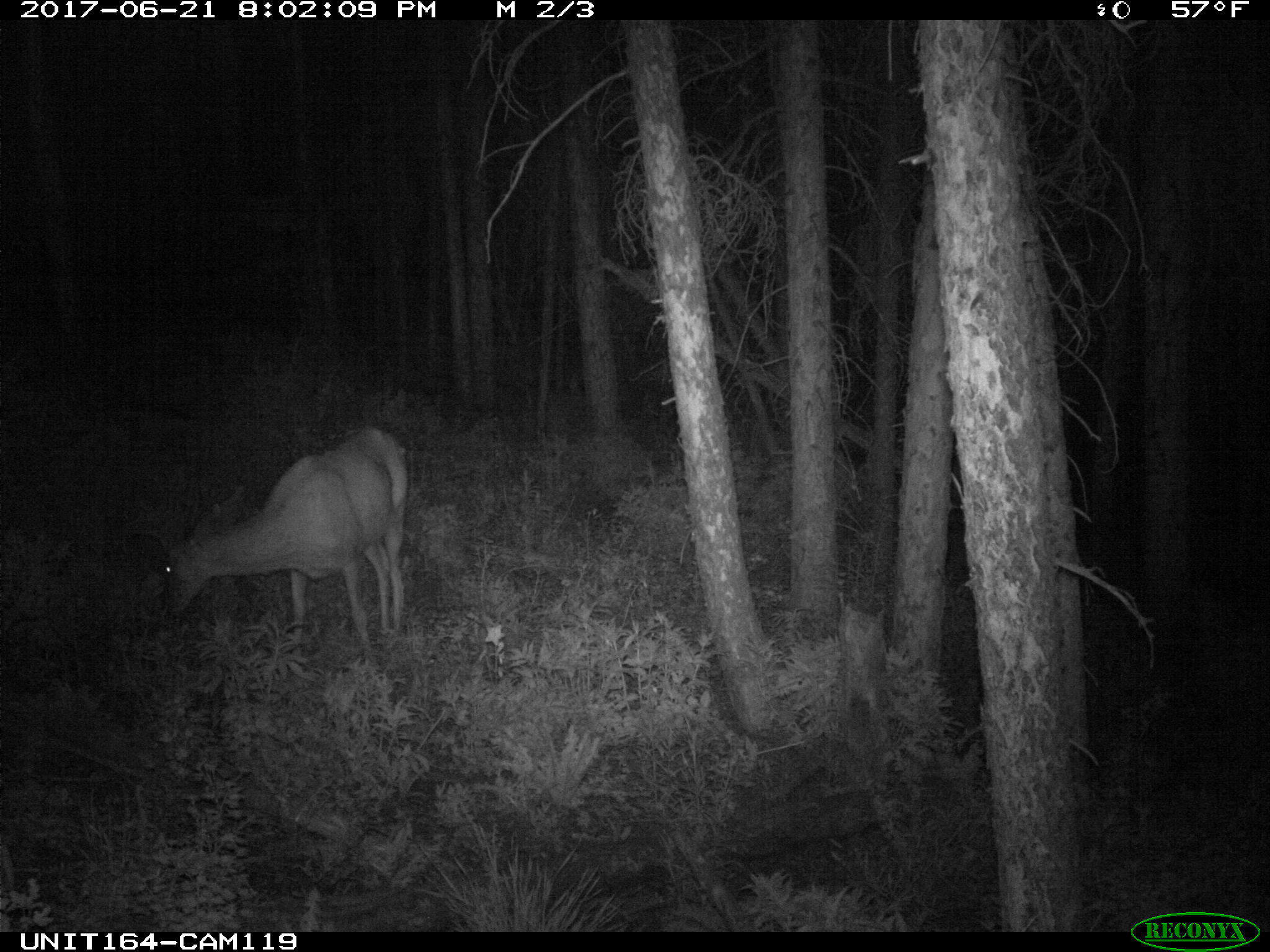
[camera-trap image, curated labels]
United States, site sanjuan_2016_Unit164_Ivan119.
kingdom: Animalia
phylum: Chordata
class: Mammalia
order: Artiodactyla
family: Cervidae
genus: Odocoileus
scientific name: Odocoileus hemionus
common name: mule deer